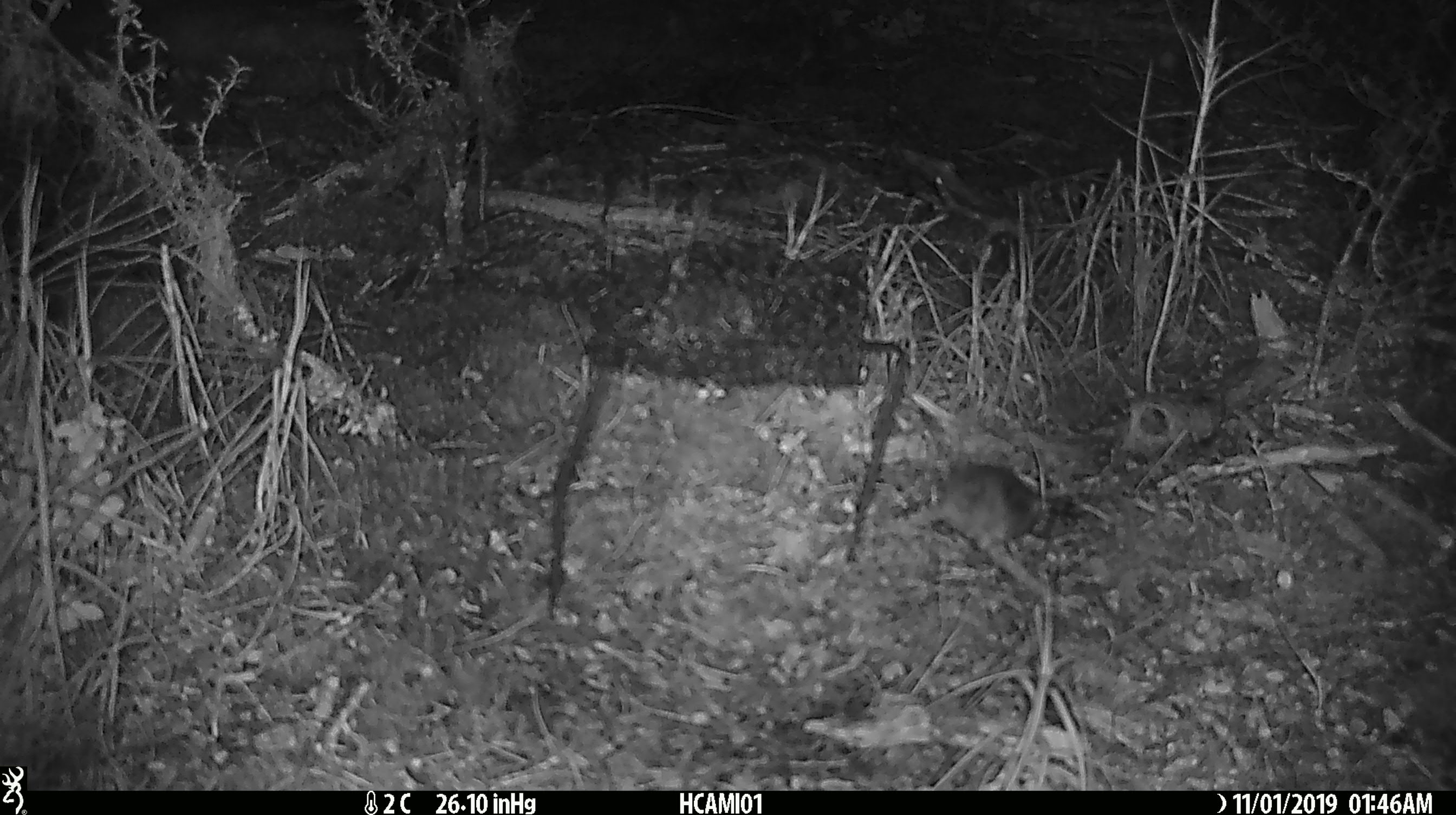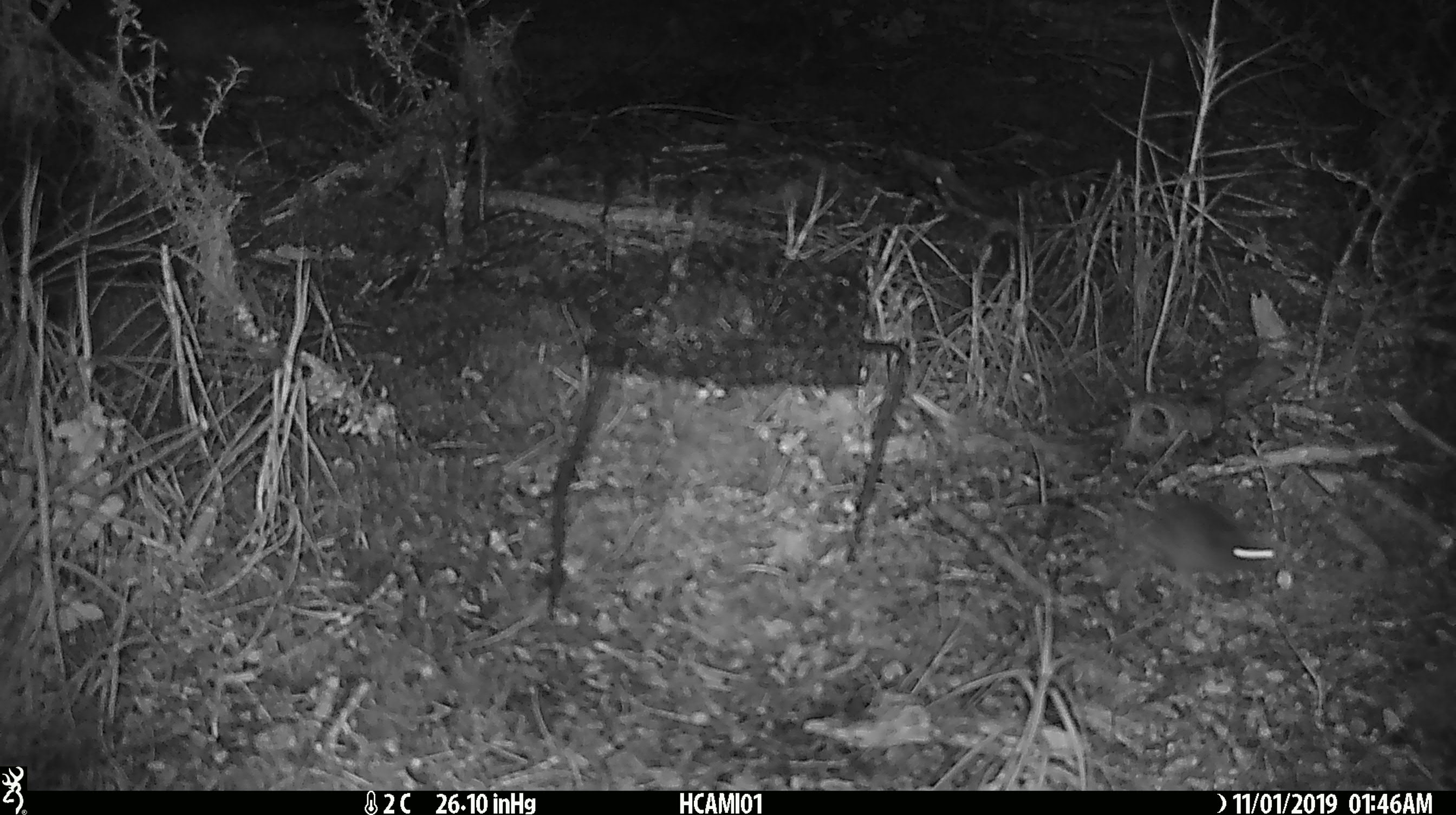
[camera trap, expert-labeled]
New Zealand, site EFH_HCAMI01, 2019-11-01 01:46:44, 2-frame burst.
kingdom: Animalia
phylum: Chordata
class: Mammalia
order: Rodentia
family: Muridae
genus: Mus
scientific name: Mus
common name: mouse